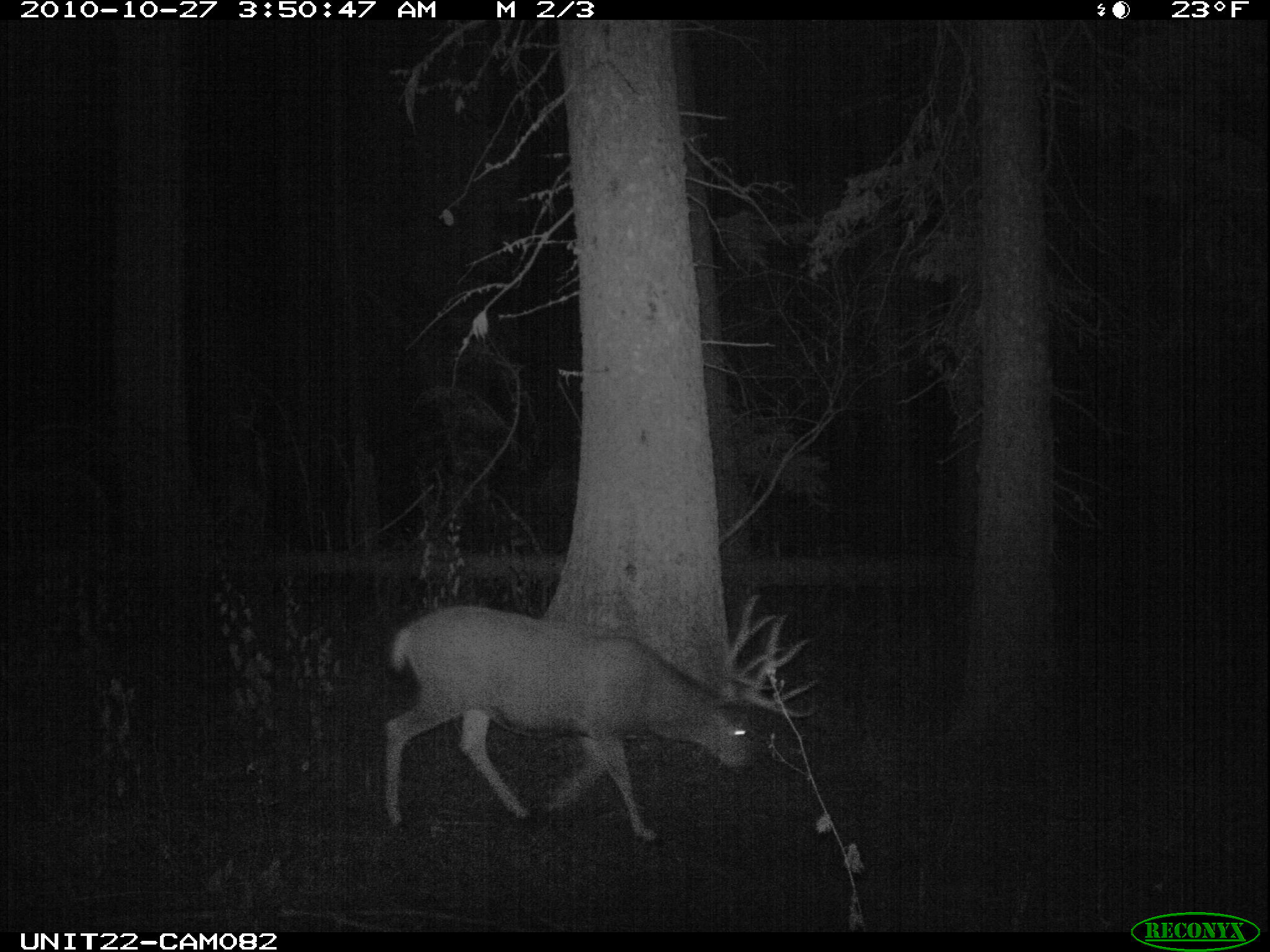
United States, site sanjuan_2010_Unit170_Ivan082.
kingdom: Animalia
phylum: Chordata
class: Mammalia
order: Artiodactyla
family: Cervidae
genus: Odocoileus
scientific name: Odocoileus hemionus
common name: mule deer